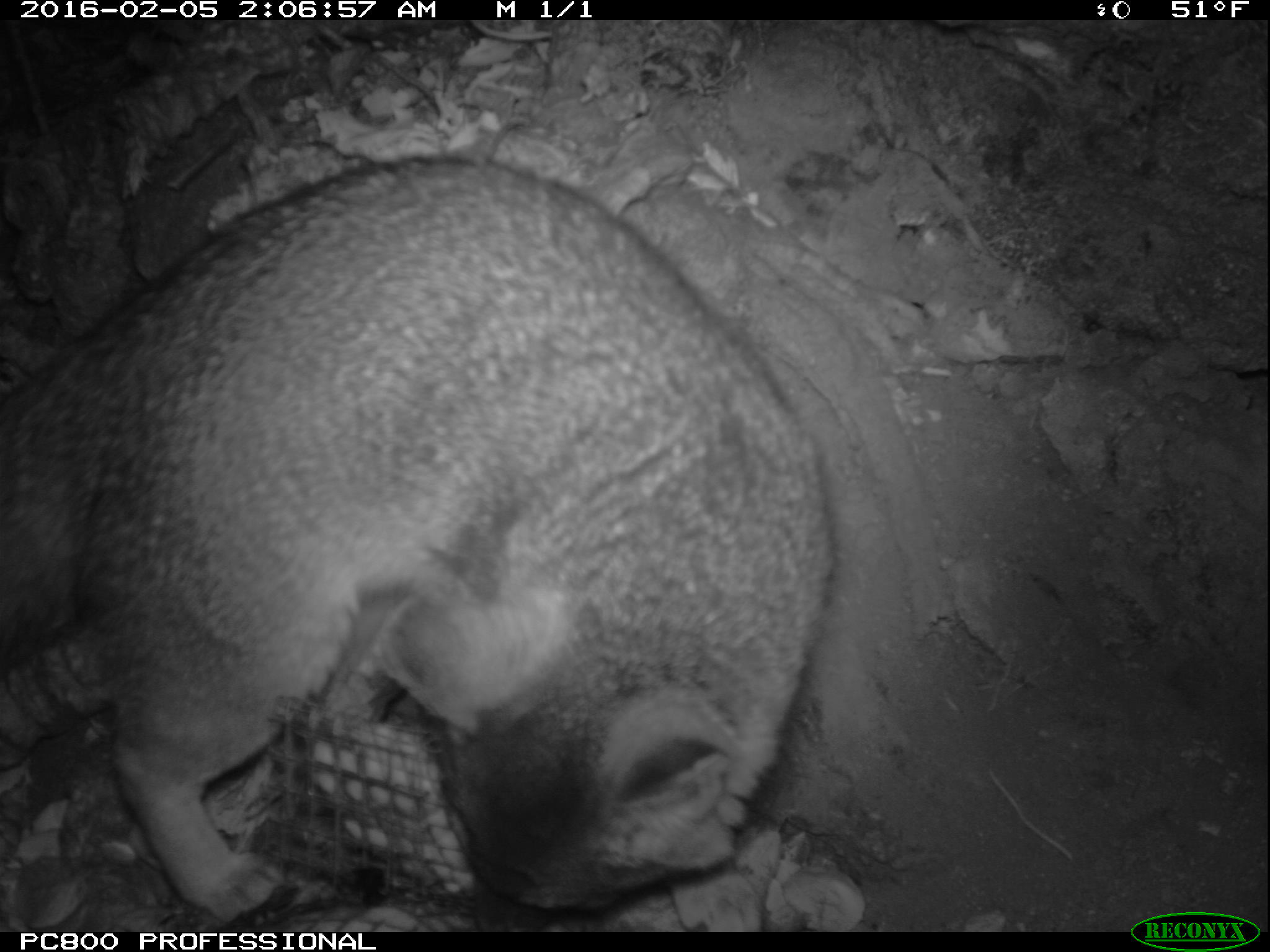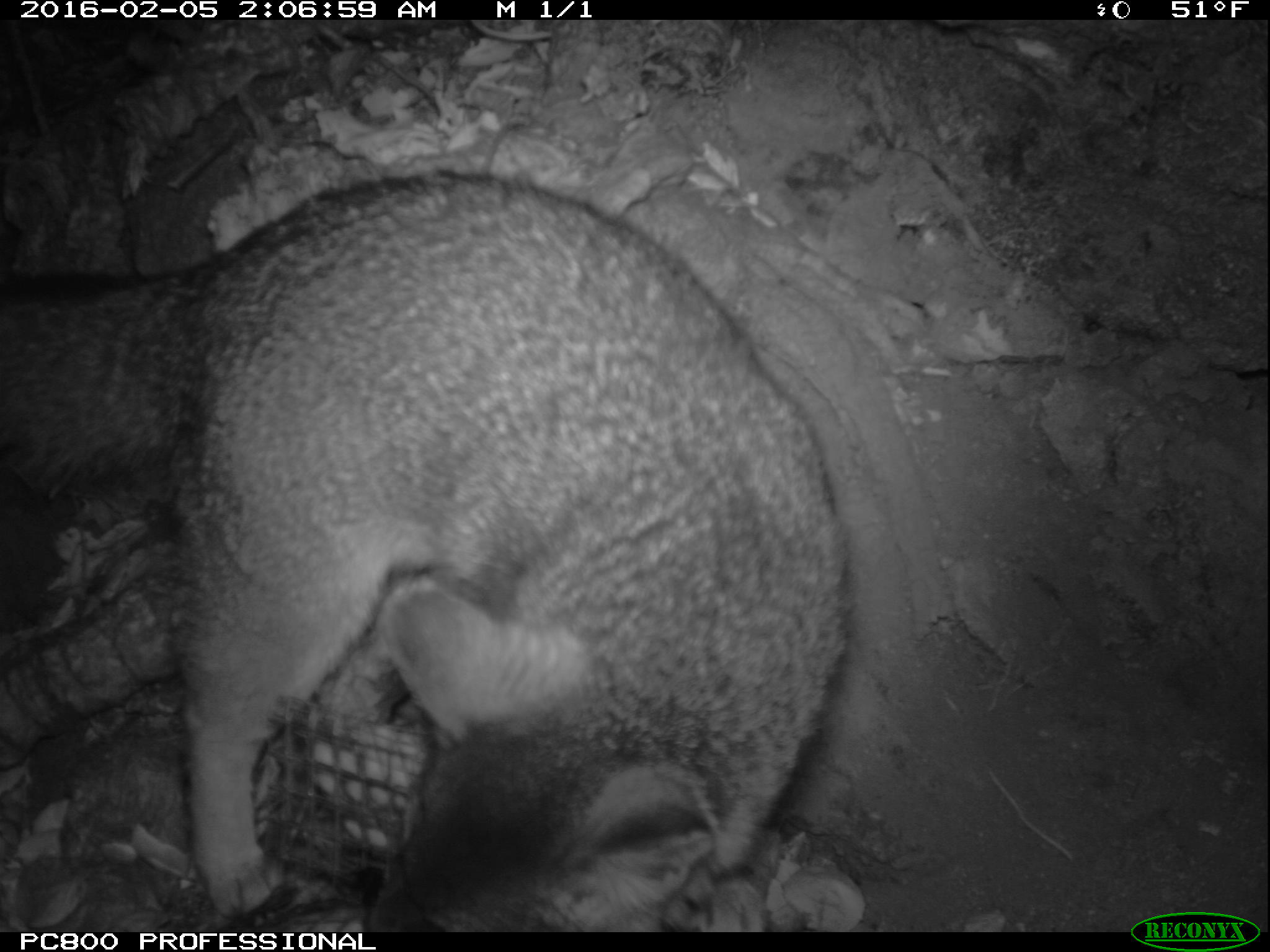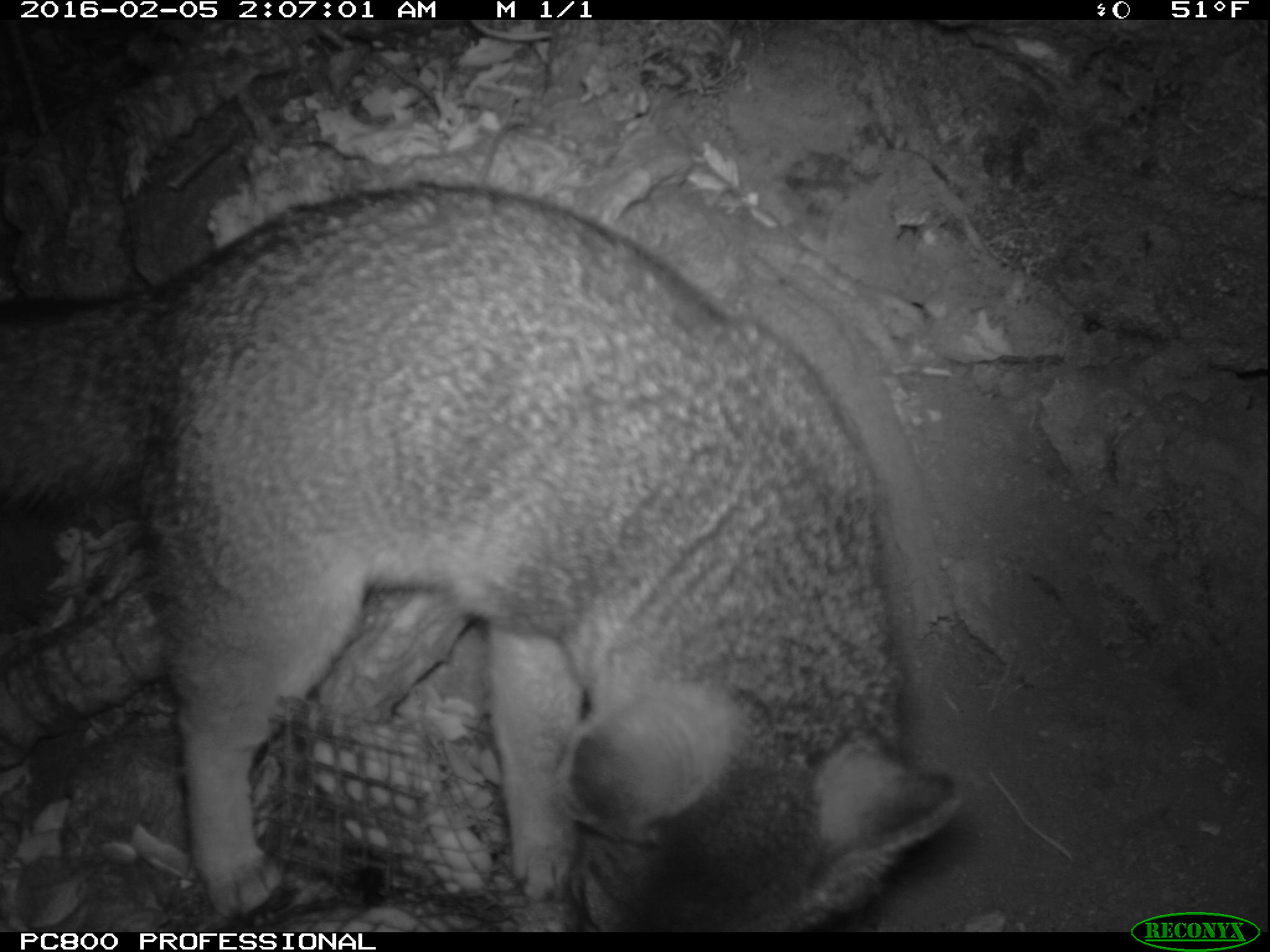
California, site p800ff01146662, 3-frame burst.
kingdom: Animalia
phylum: Chordata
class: Mammalia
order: Carnivora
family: Canidae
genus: Urocyon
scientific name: Urocyon littoralis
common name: island fox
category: fox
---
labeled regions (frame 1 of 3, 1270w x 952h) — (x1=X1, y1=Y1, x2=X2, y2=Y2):
fox: (x1=0, y1=158, x2=833, y2=912)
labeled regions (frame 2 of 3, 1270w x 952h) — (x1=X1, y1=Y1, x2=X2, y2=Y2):
fox: (x1=0, y1=172, x2=849, y2=932)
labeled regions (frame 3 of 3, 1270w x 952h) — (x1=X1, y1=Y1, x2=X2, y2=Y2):
fox: (x1=0, y1=179, x2=958, y2=931)